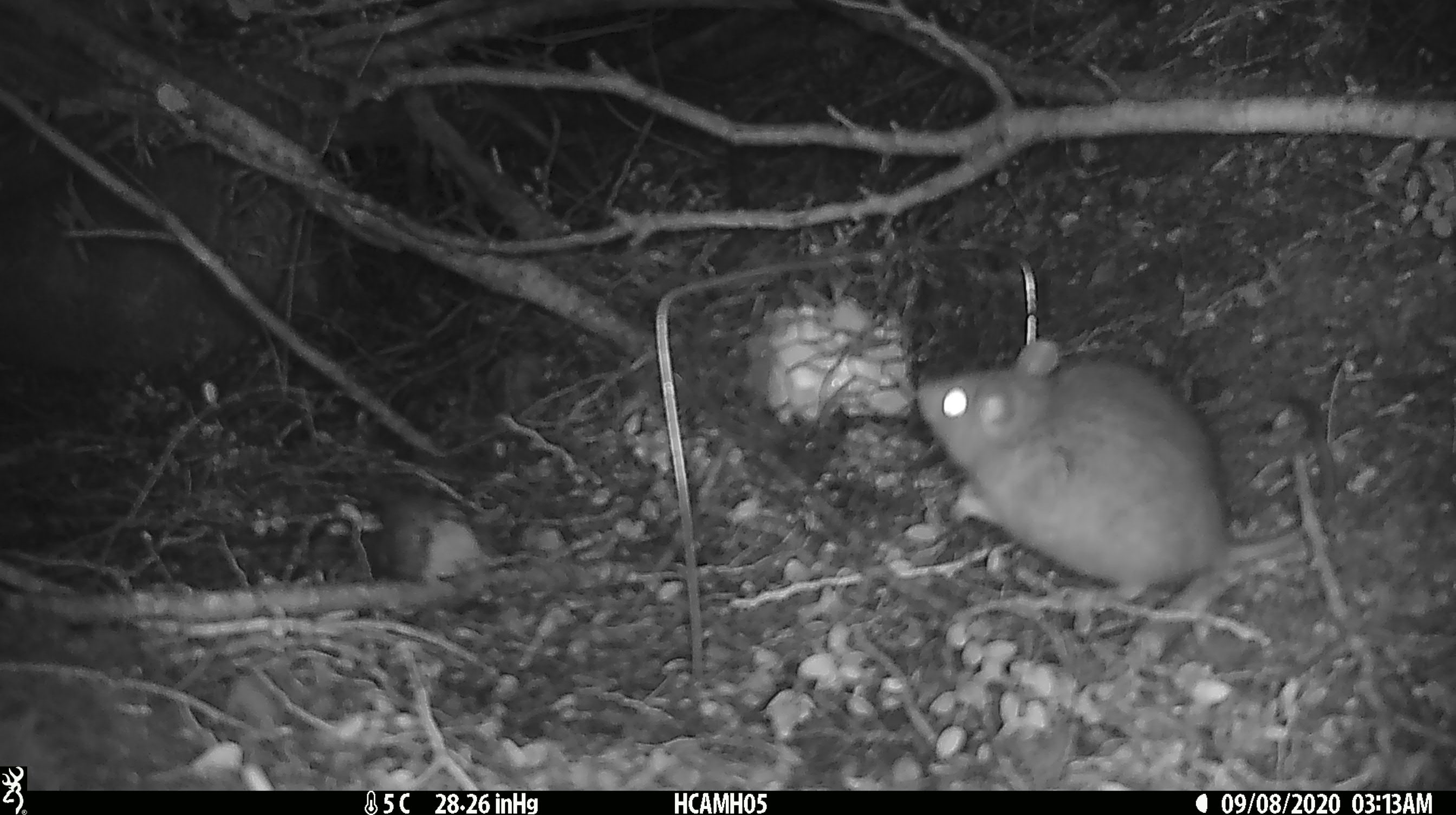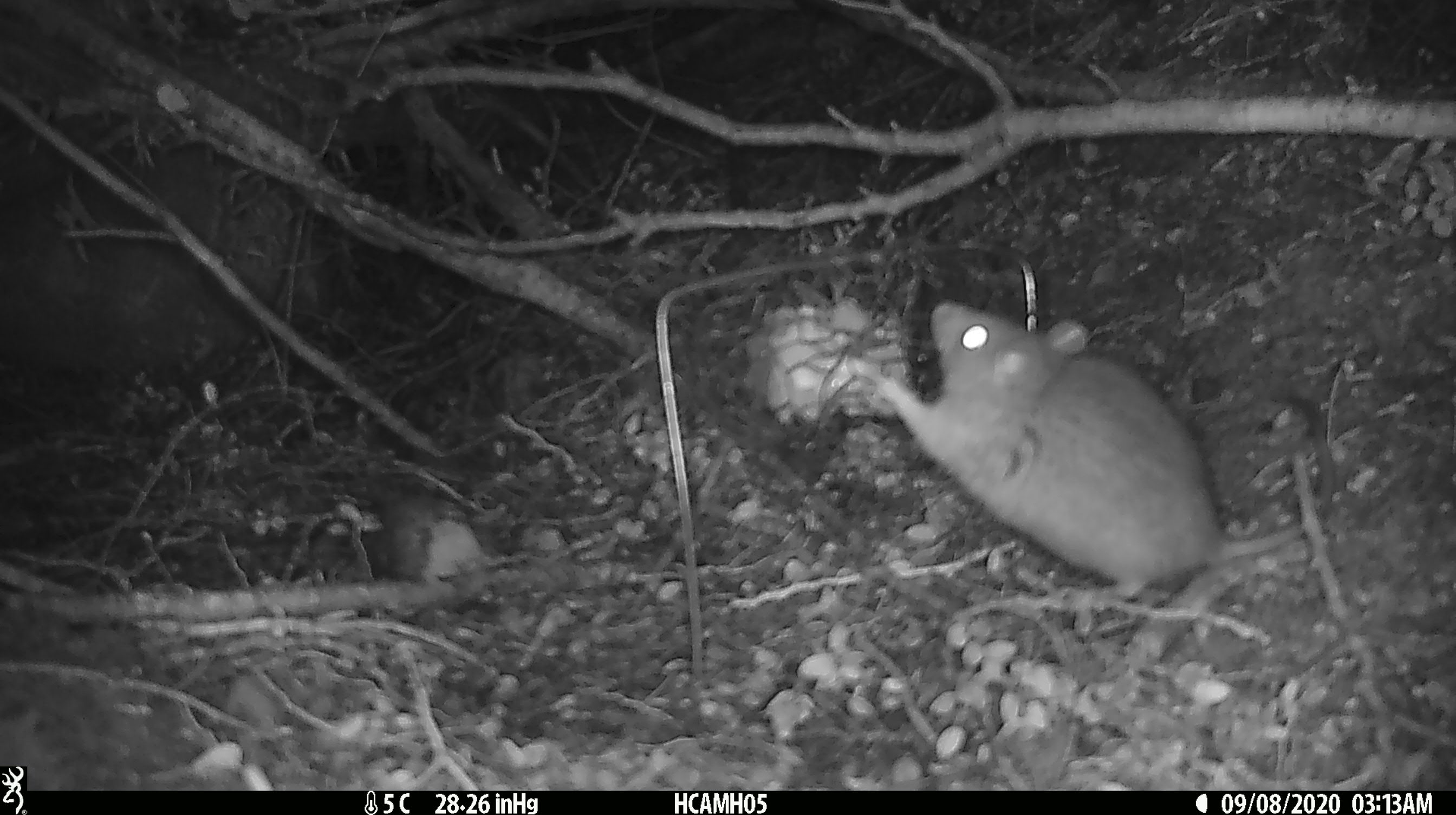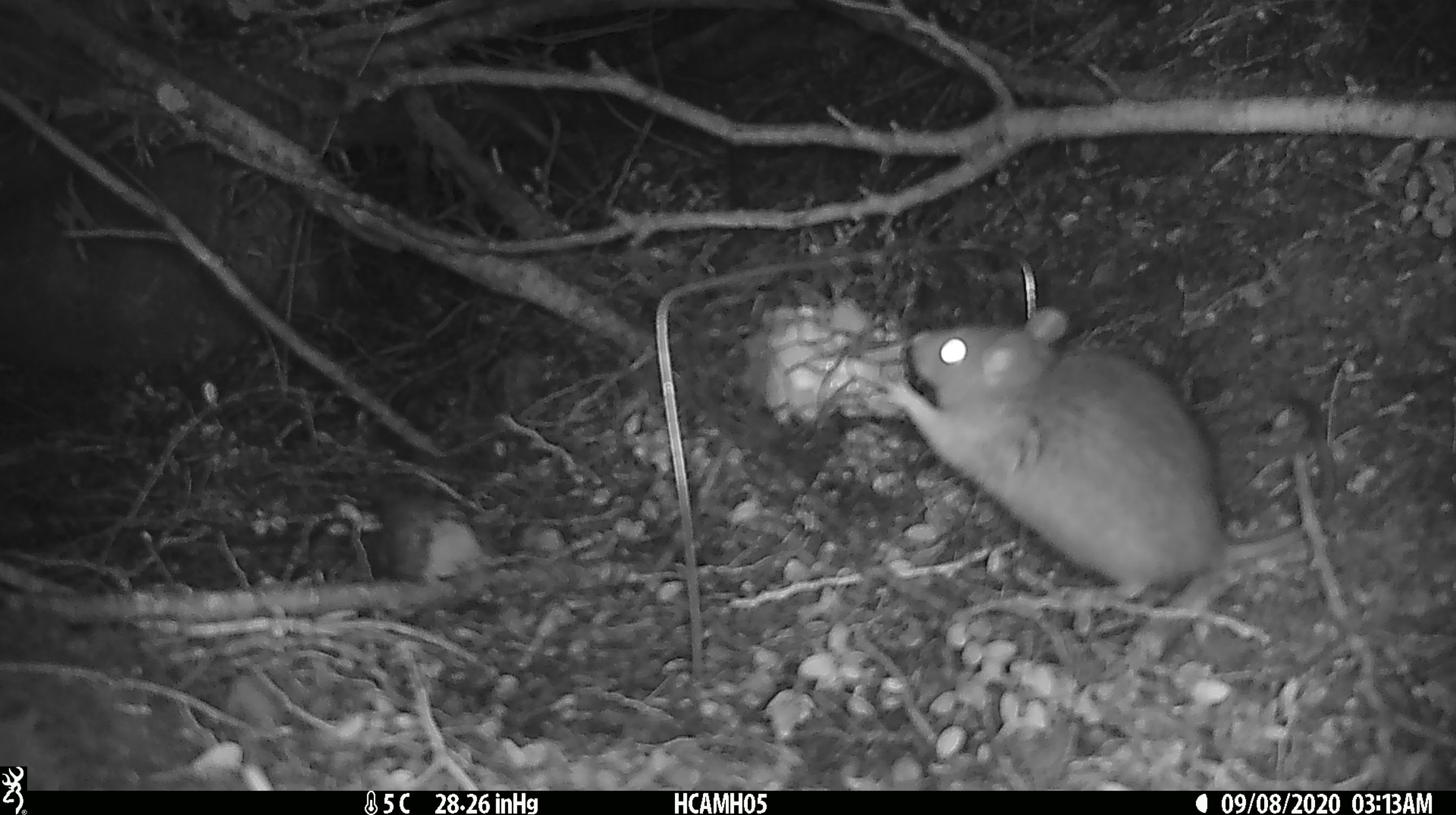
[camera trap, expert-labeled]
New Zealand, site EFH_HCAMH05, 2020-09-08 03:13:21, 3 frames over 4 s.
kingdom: Animalia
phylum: Chordata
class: Mammalia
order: Rodentia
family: Muridae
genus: Rattus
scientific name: Rattus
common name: rat